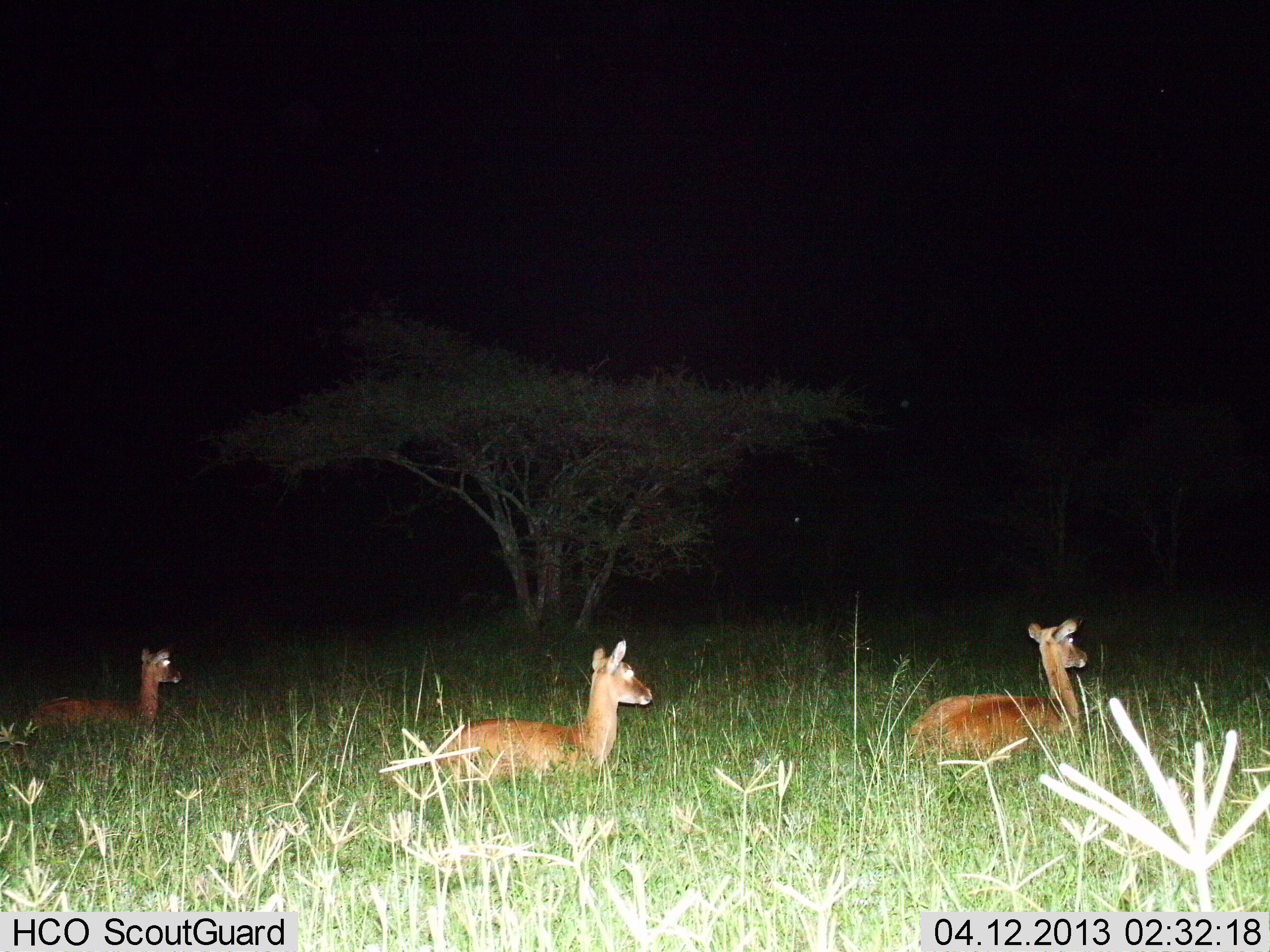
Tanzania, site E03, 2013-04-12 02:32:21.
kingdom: Animalia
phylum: Chordata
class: Mammalia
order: Artiodactyla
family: Bovidae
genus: Redunca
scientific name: Redunca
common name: reedbuck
Reedbuck (Redunca), count 3. Behavior (volunteer vote fractions): standing 0%, resting 83%, moving 17%, interacting 0%. Young present (vote fraction): 0%. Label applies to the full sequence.